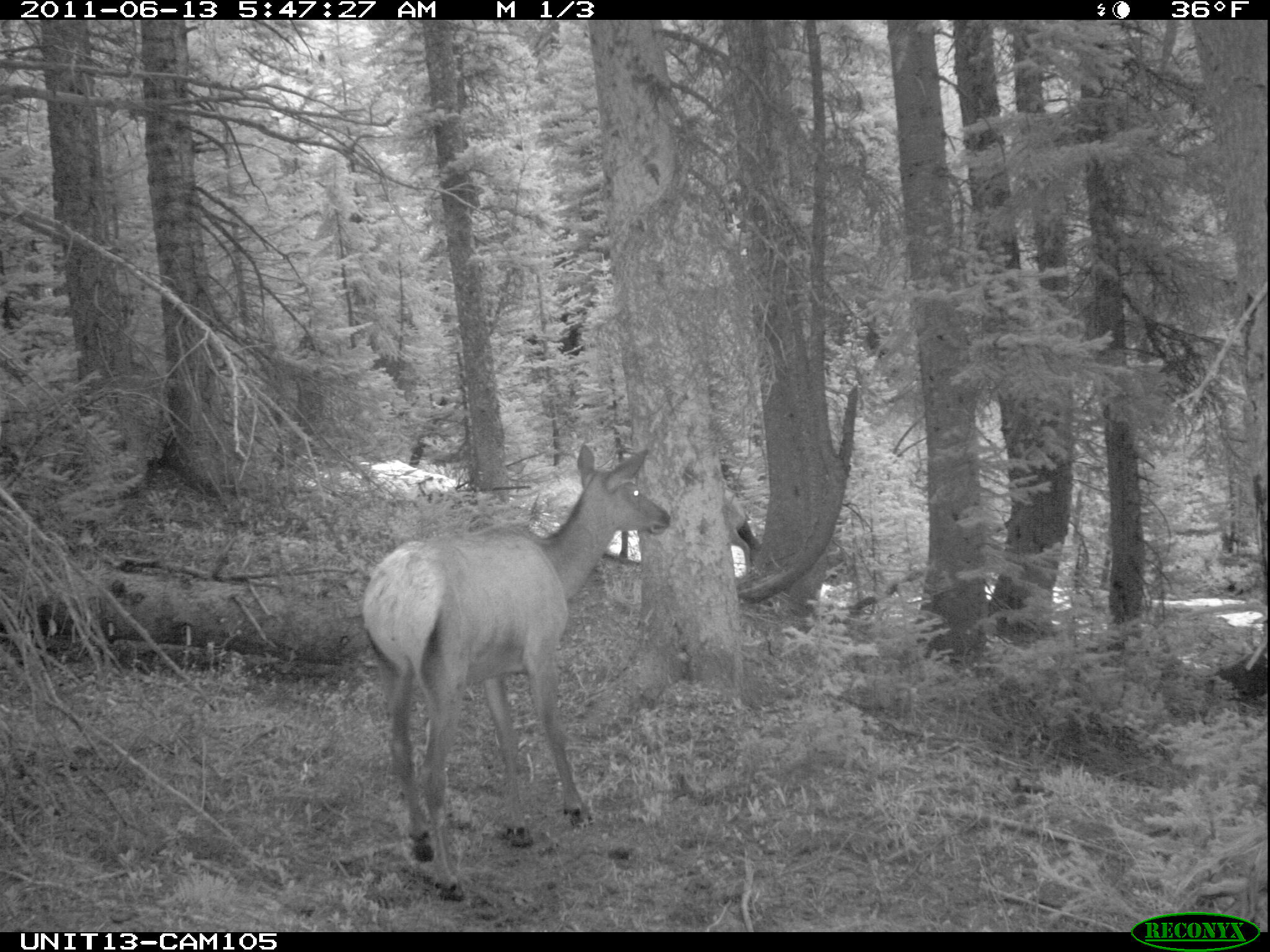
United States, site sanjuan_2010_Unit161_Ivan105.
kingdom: Animalia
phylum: Chordata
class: Mammalia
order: Artiodactyla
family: Cervidae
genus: Cervus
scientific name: Cervus elaphus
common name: red deer